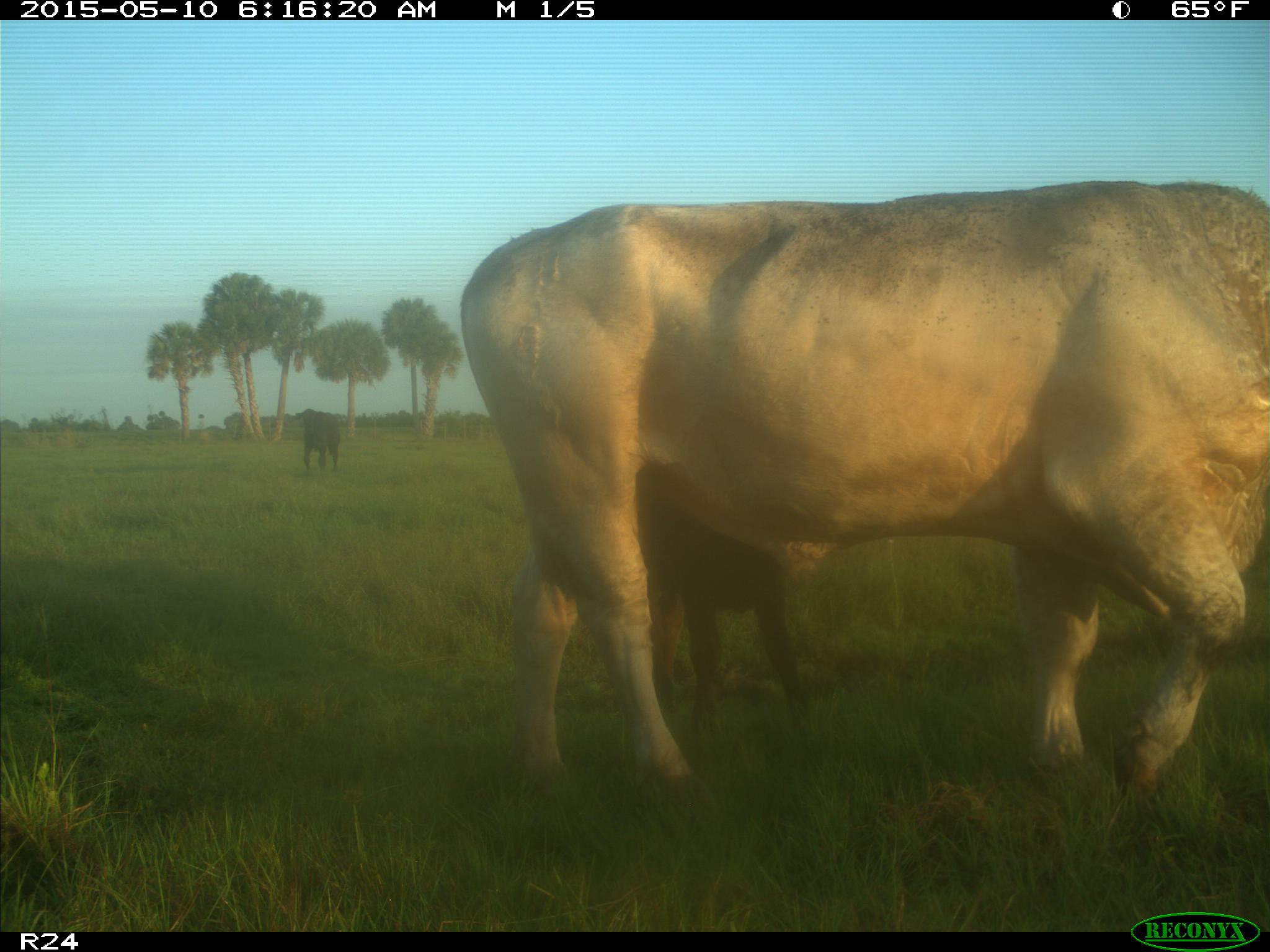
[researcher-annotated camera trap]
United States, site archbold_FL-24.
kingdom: Animalia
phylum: Chordata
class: Mammalia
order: Artiodactyla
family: Bovidae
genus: Bos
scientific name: Bos taurus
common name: domestic cow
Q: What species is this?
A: Bos taurus (domestic cow).